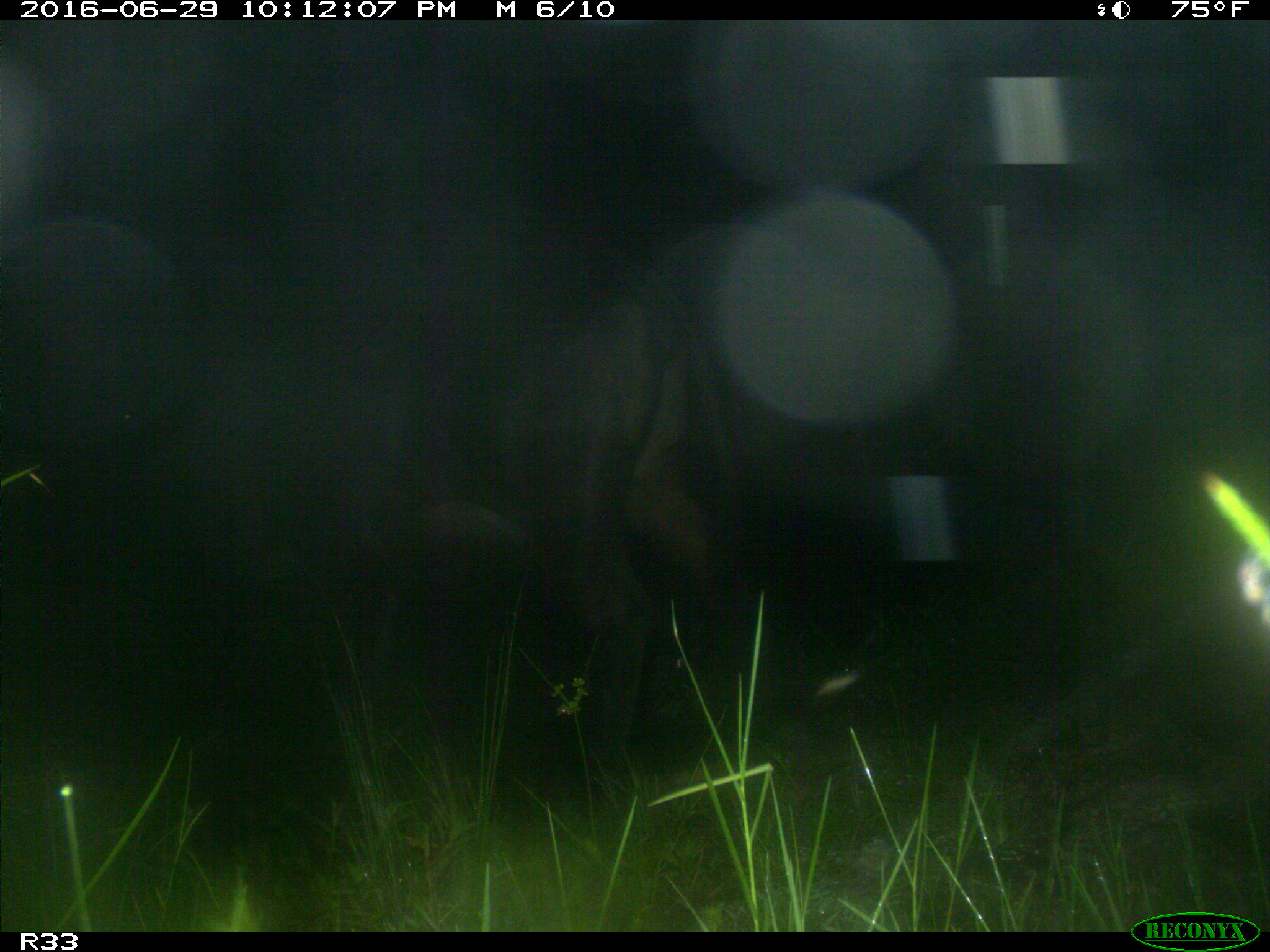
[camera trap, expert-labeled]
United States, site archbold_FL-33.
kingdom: Animalia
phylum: Chordata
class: Mammalia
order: Artiodactyla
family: Bovidae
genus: Bos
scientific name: Bos taurus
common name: domestic cow